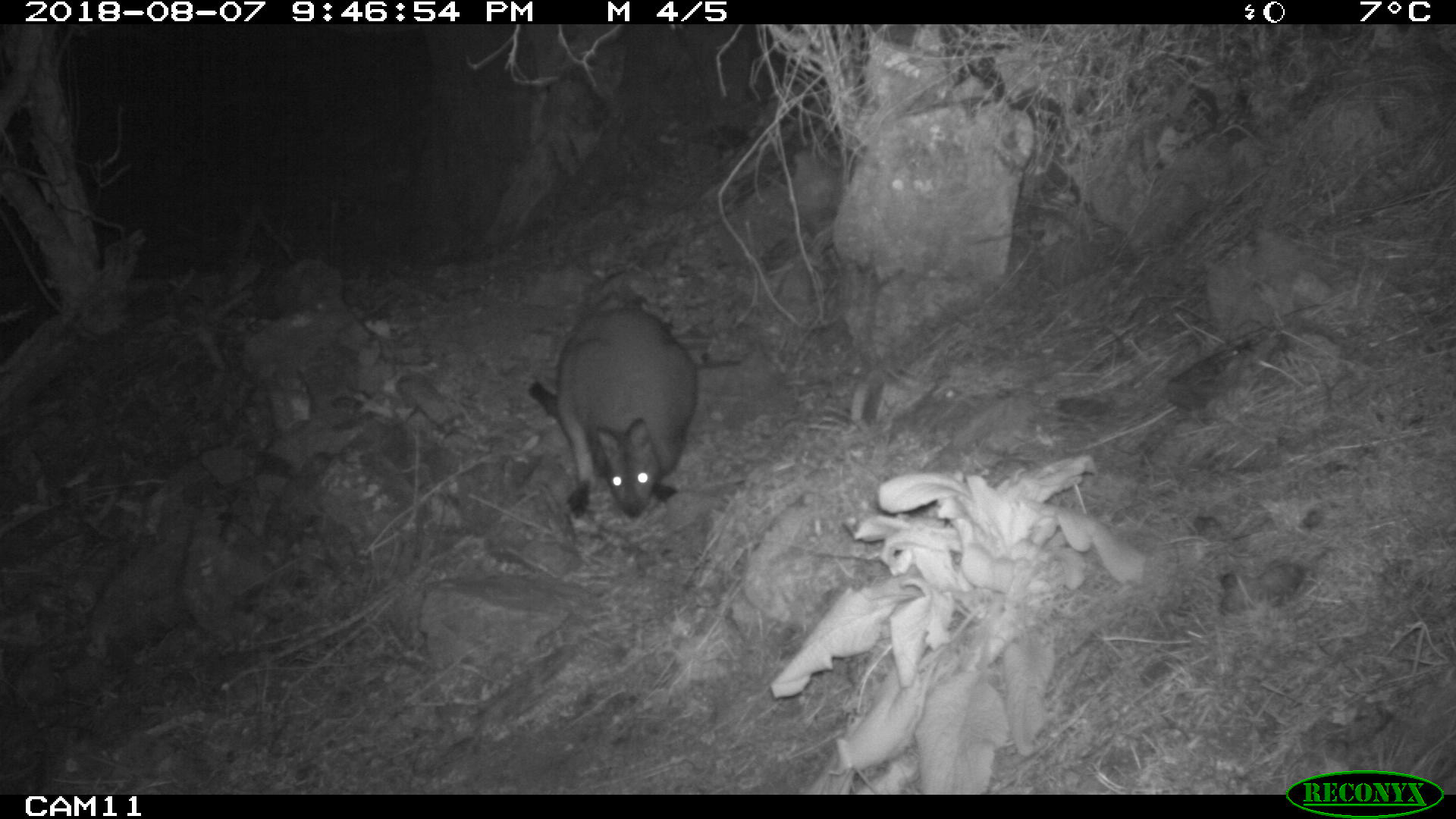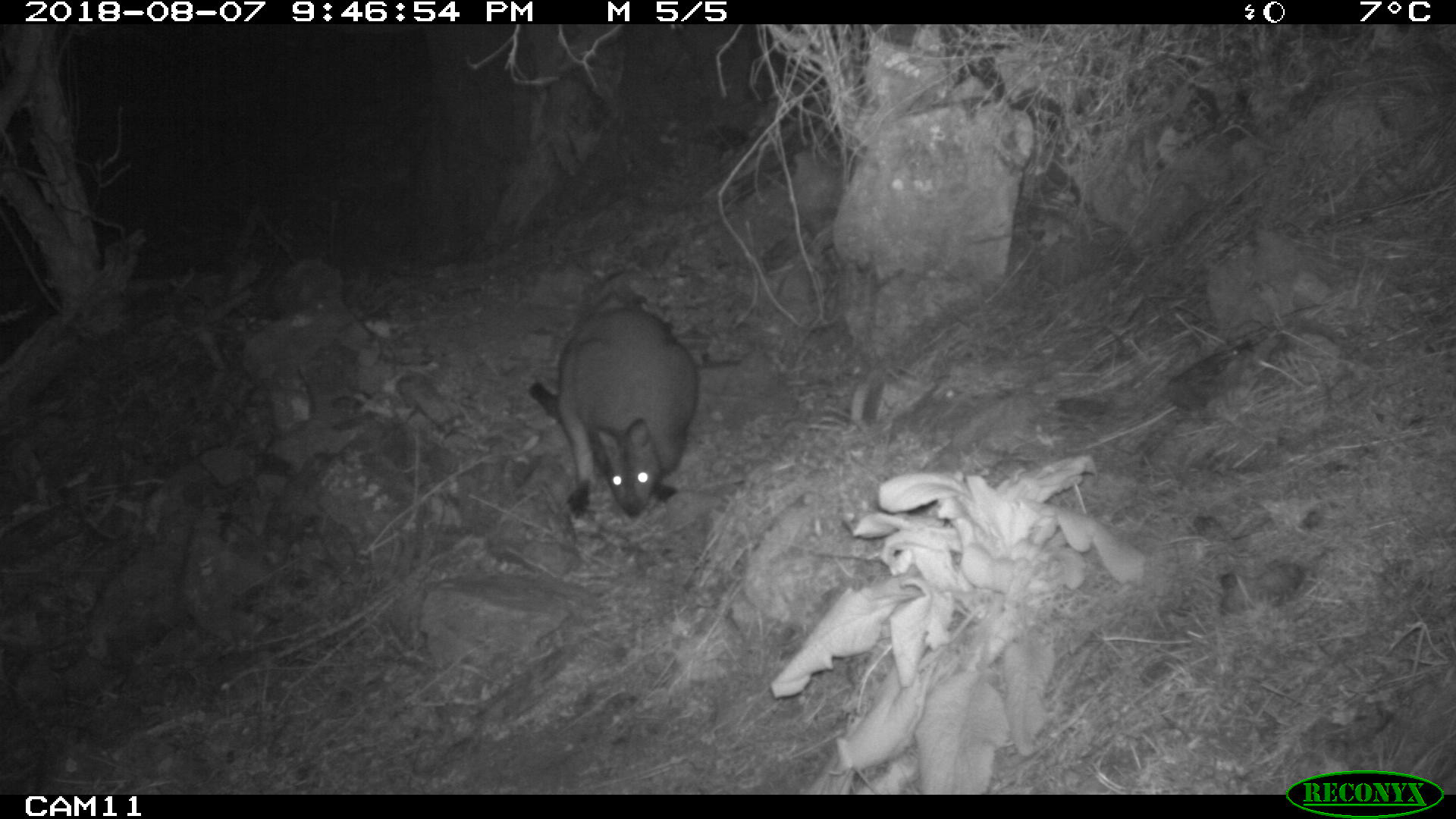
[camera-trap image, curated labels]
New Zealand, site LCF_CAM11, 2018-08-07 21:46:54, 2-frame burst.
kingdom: Animalia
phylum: Chordata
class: Mammalia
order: Diprotodontia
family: Macropodidae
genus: Notamacropus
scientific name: Notamacropus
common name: wallaby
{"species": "wallaby (Notamacropus)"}